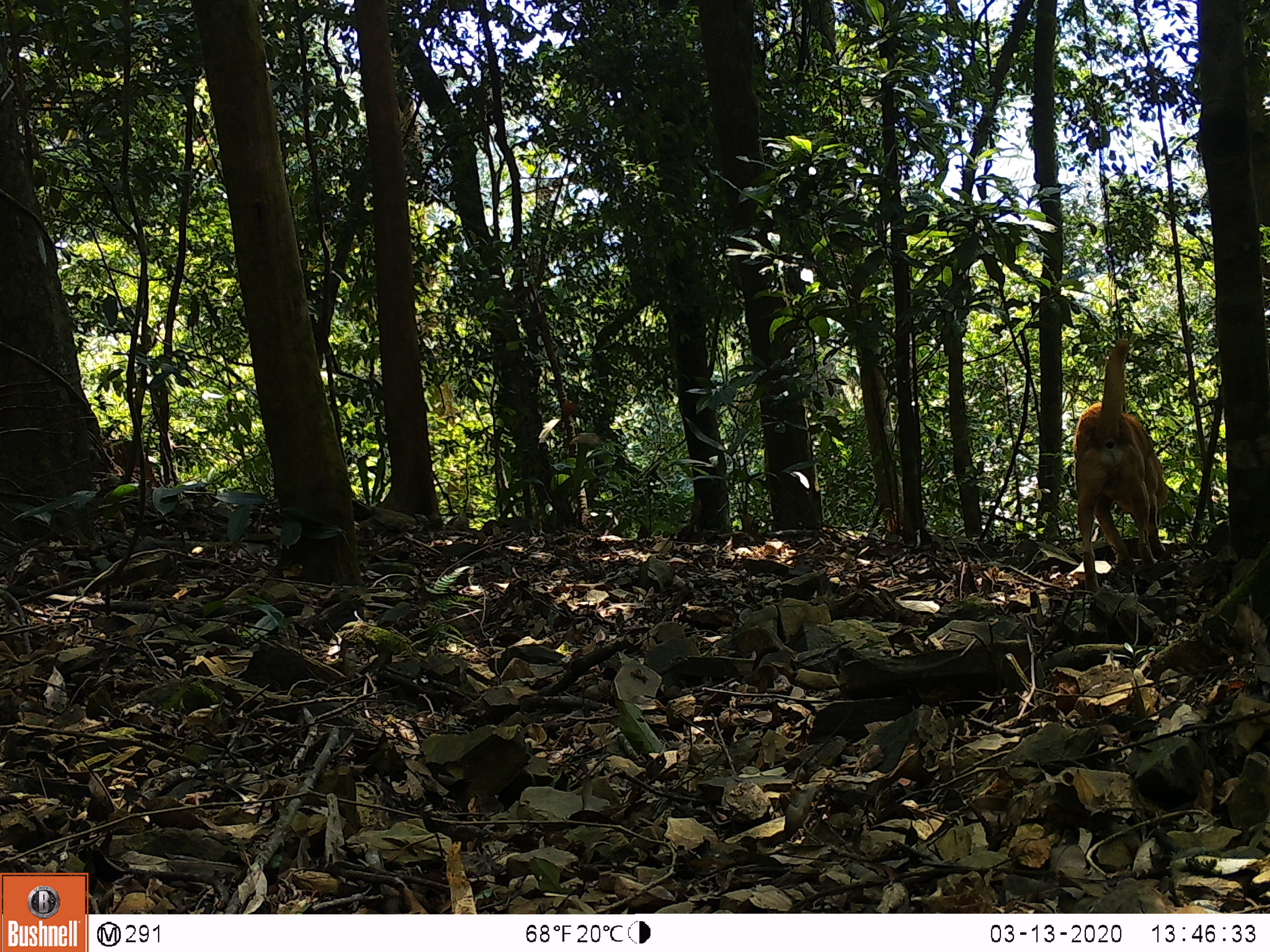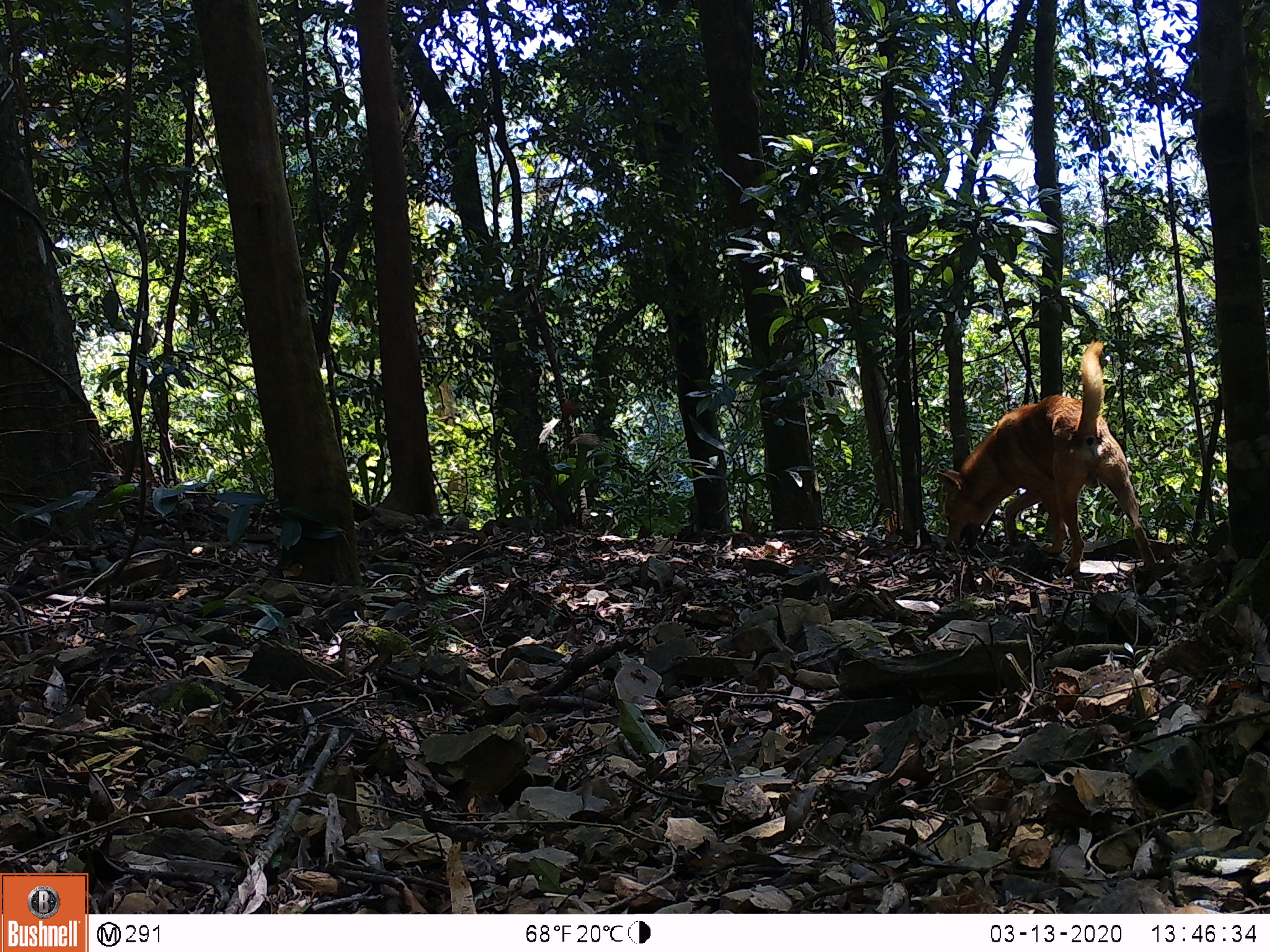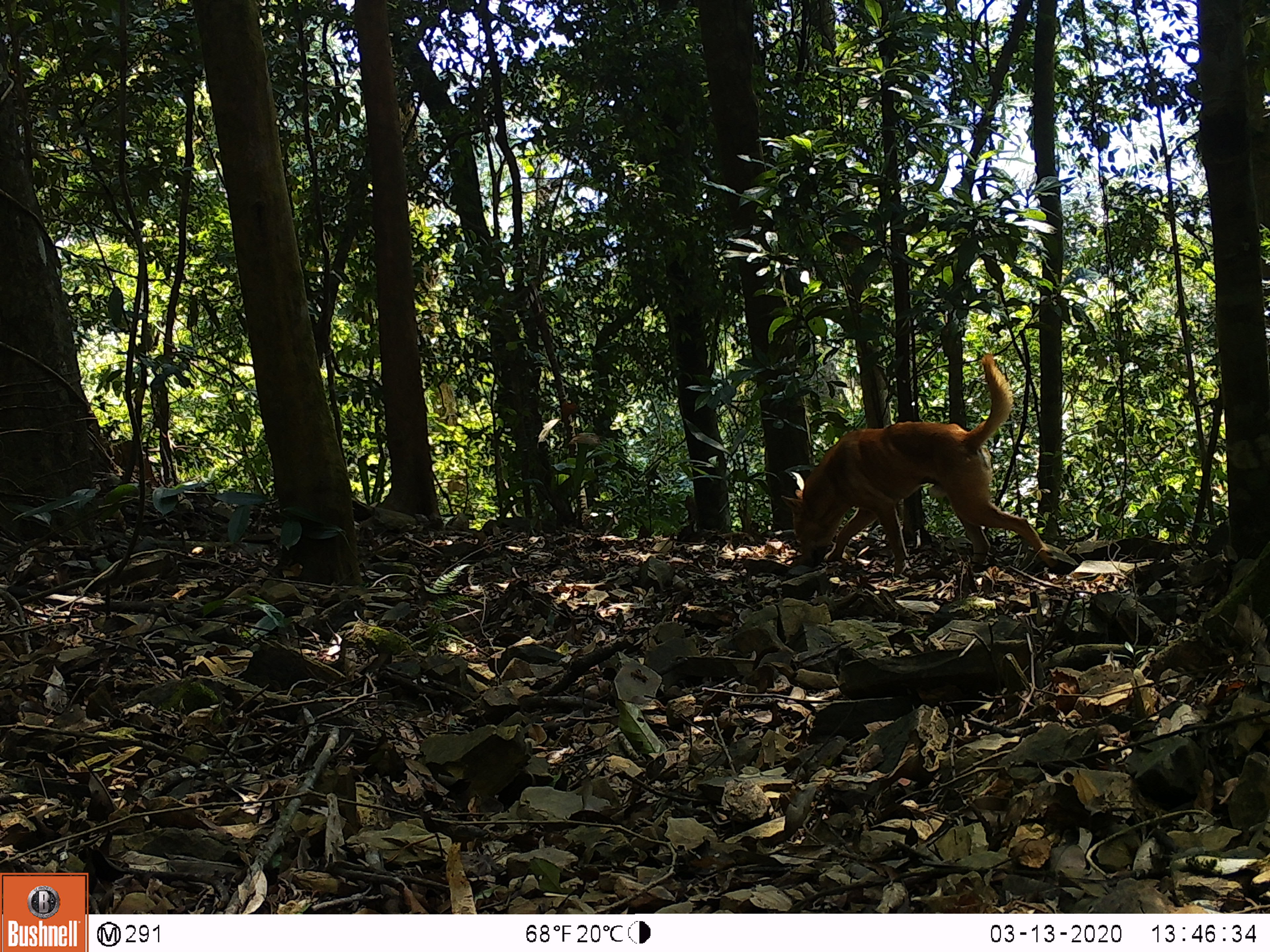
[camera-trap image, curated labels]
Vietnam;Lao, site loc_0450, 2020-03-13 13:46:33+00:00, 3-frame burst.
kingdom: Animalia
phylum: Chordata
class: Mammalia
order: Carnivora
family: Canidae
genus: Canis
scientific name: Canis familiaris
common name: domestic dog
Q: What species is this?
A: Domestic dog (Canis familiaris).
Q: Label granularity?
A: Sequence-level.